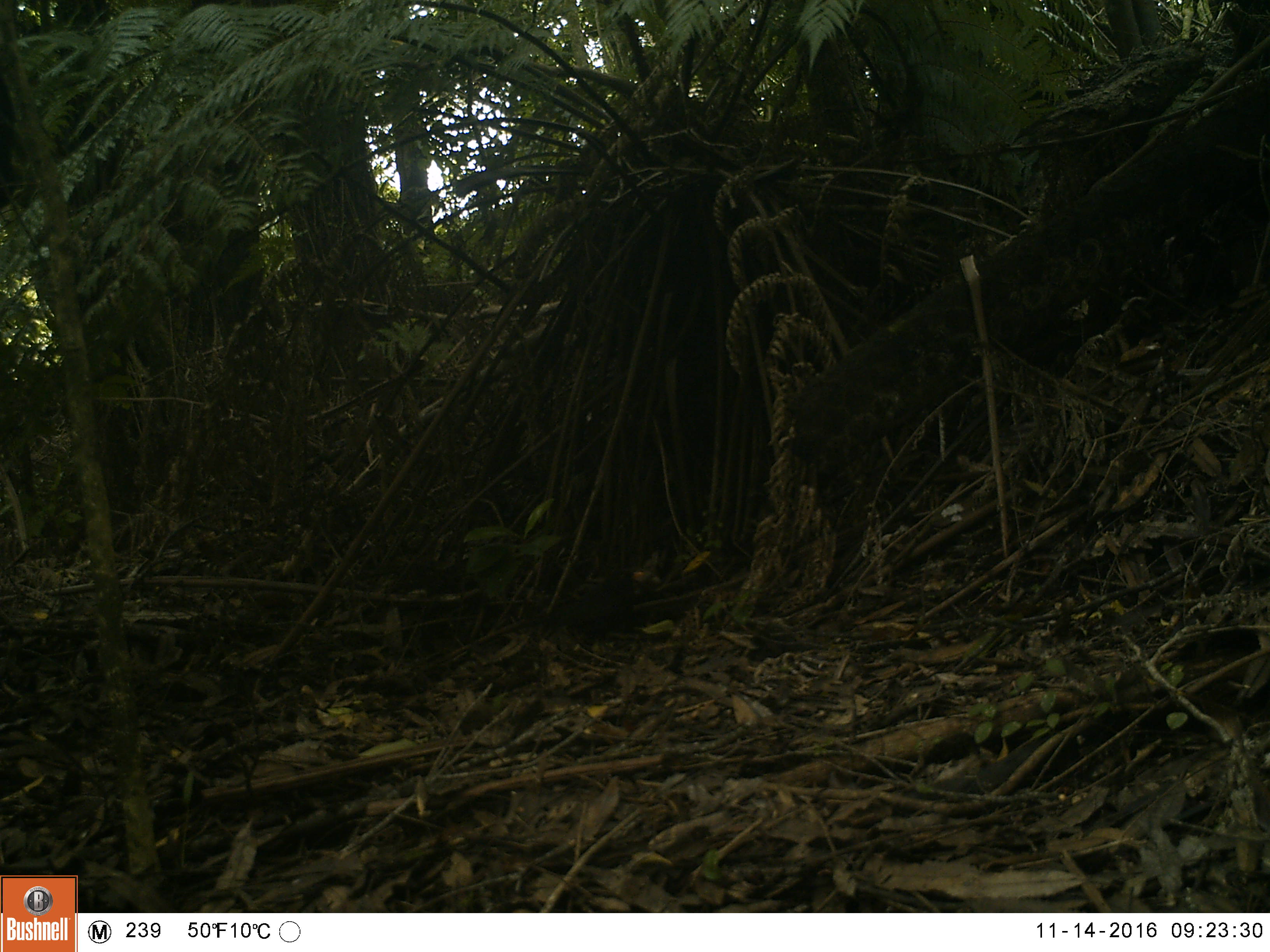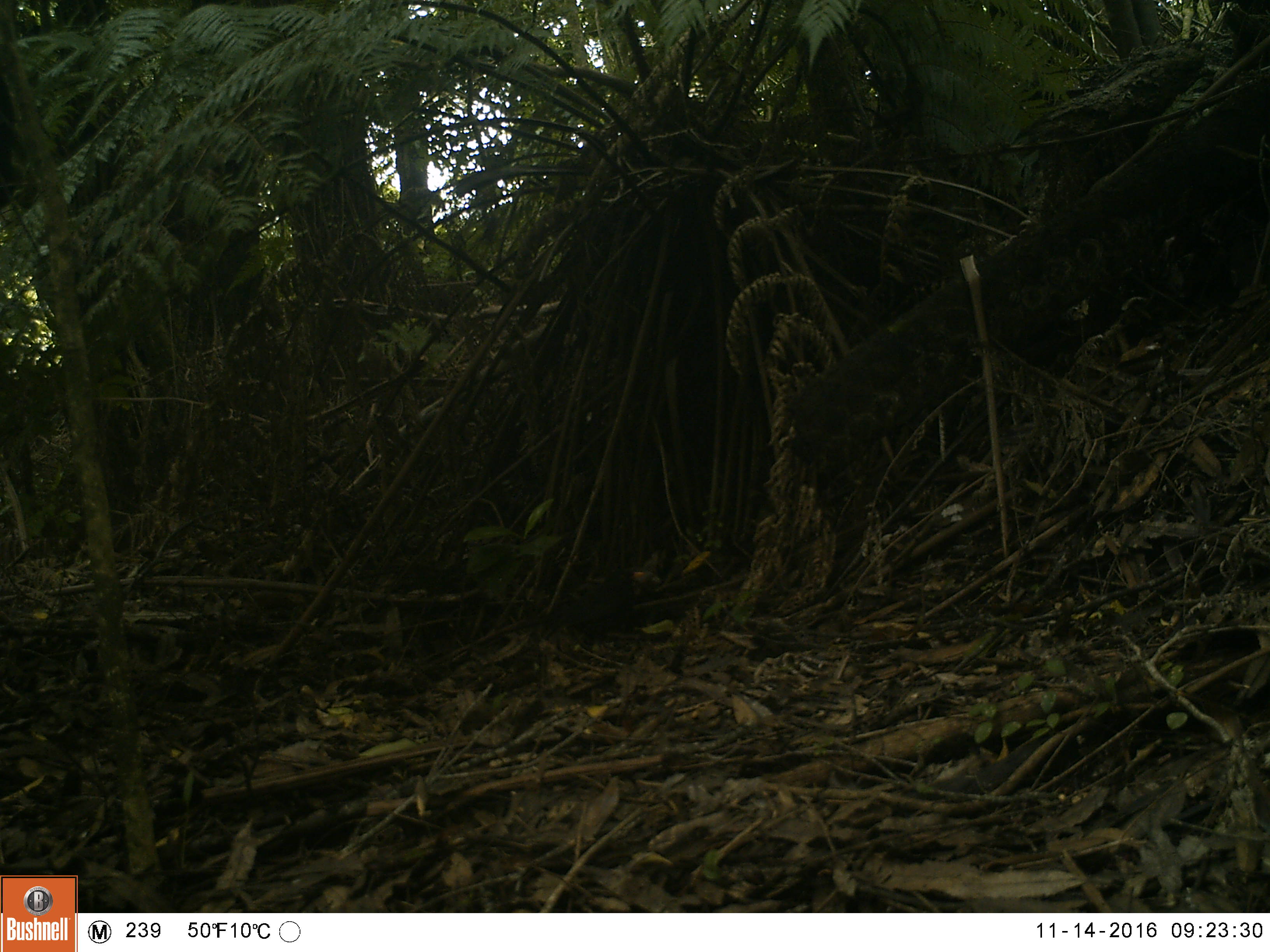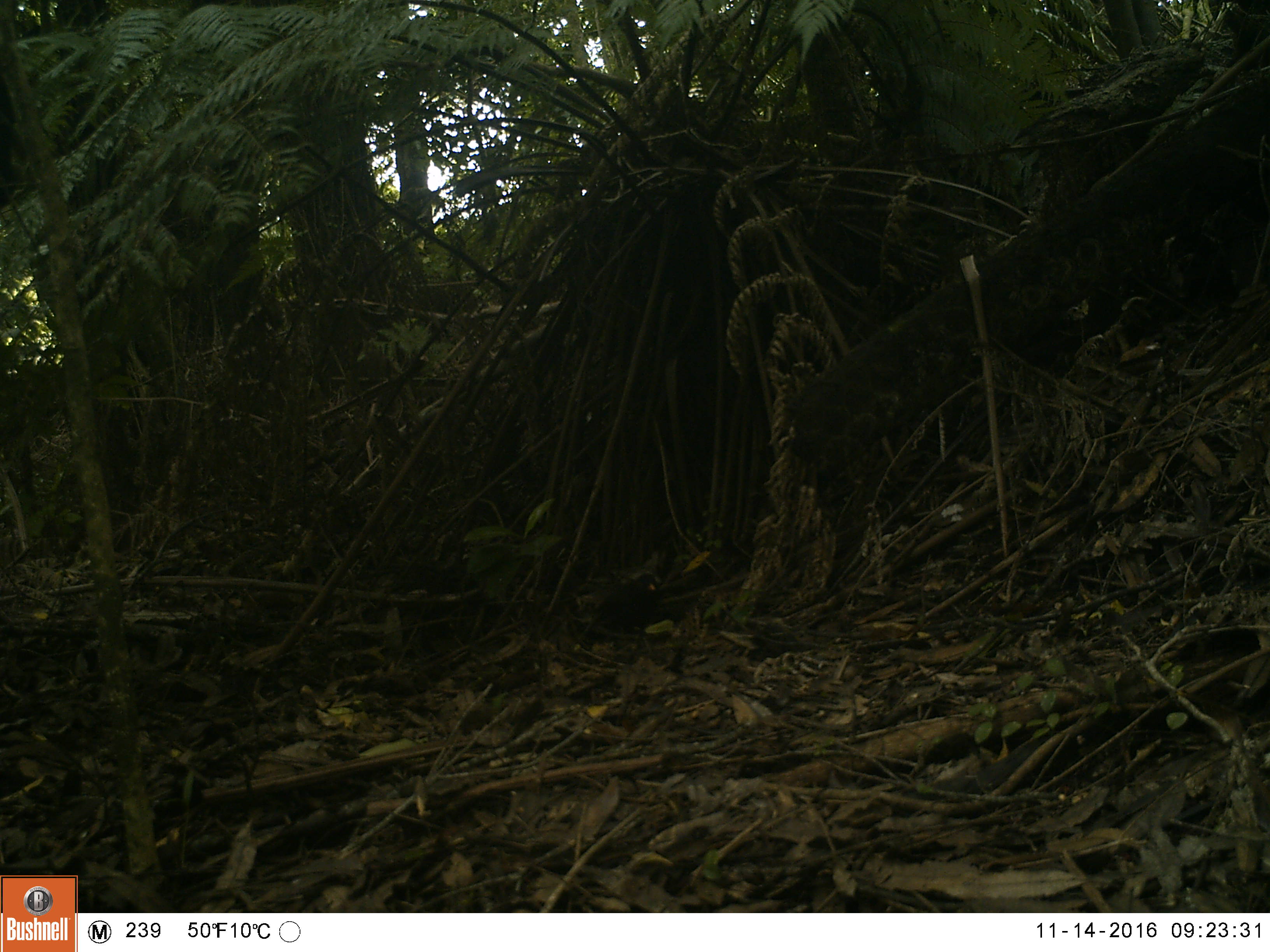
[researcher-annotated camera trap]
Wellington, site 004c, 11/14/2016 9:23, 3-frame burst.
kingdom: Animalia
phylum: Chordata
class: Aves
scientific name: Aves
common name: bird